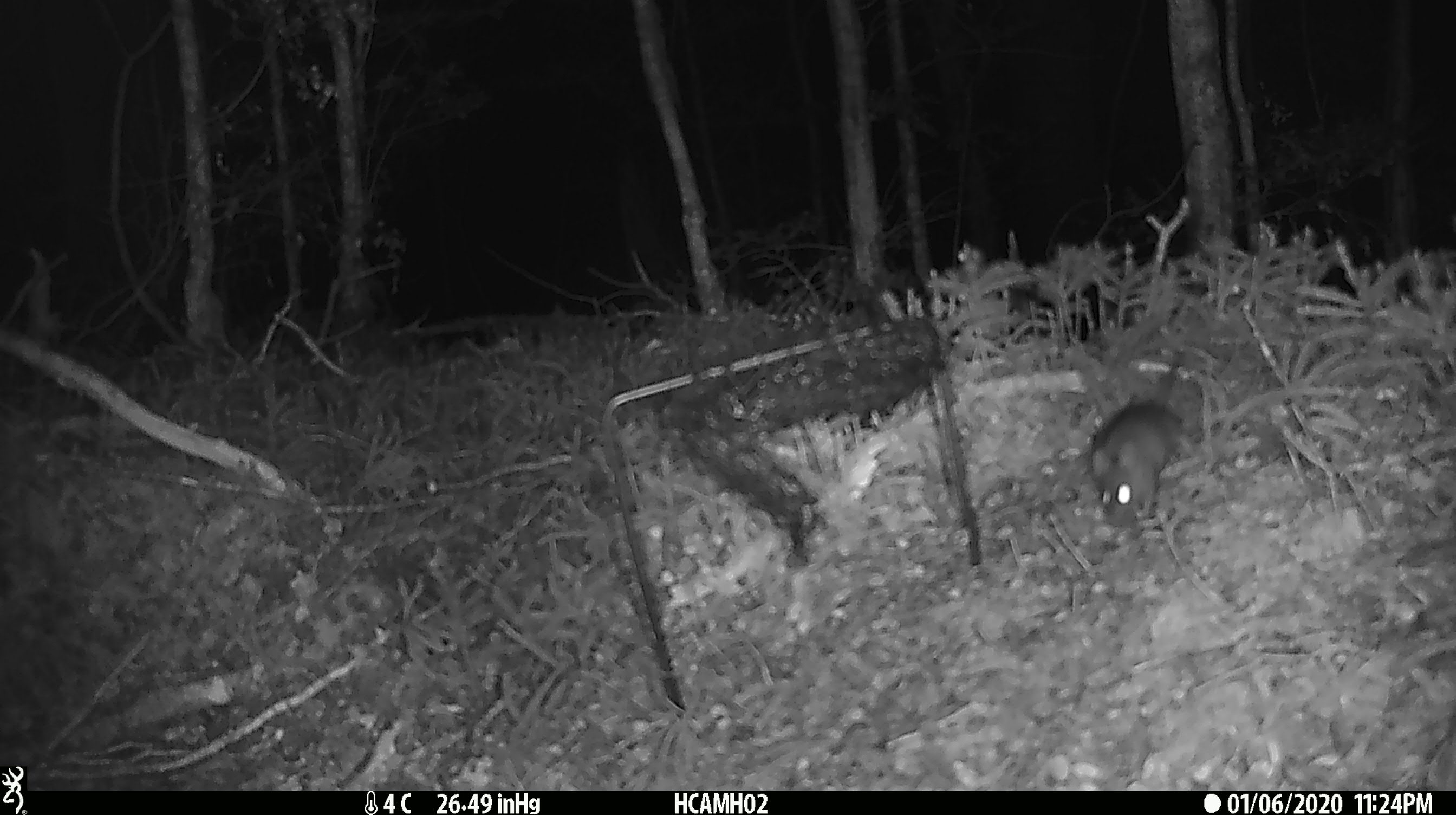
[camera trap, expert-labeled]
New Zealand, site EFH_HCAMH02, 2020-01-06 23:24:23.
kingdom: Animalia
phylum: Chordata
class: Mammalia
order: Rodentia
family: Muridae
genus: Mus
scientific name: Mus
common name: mouse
Mouse (Mus).